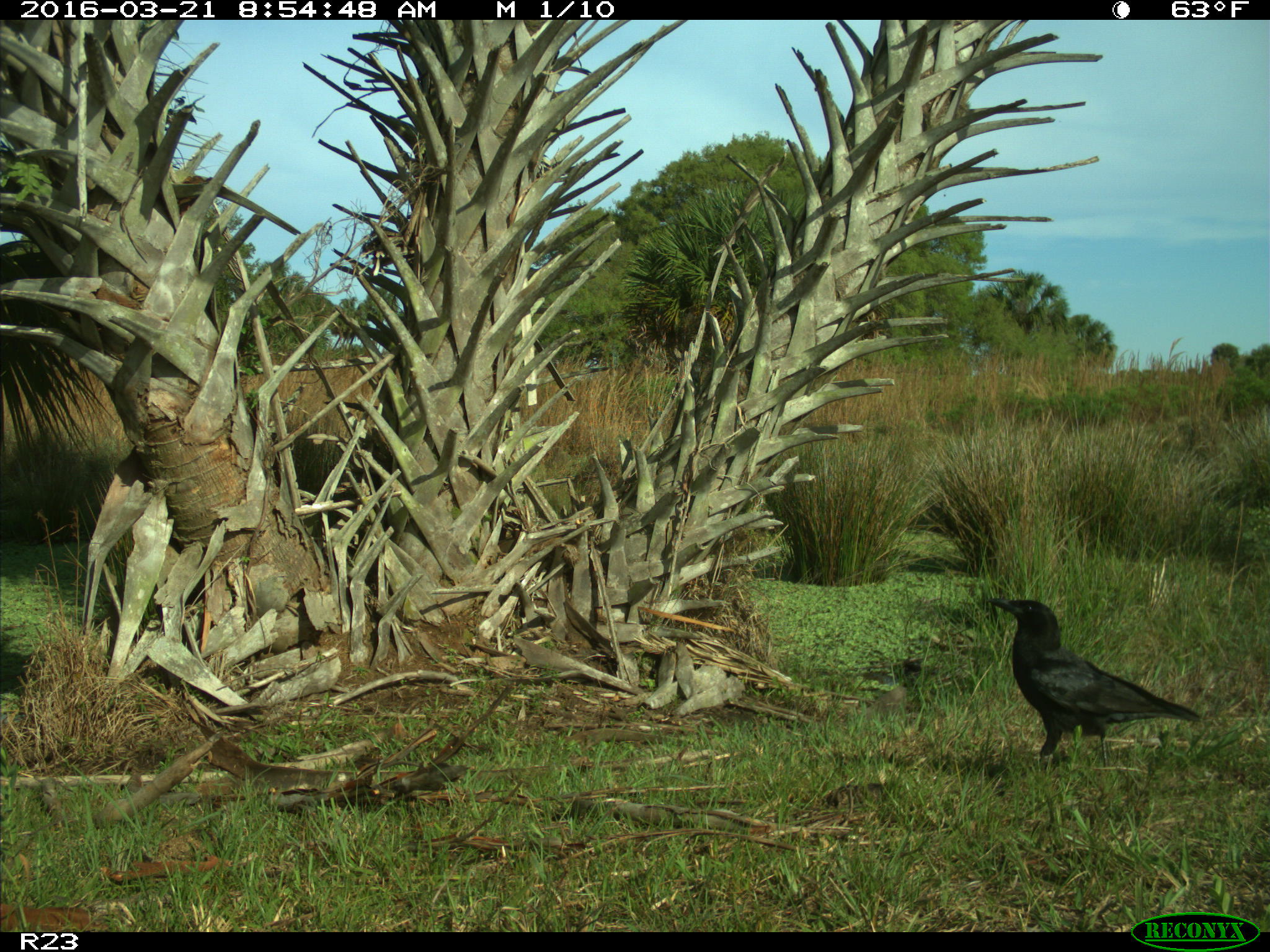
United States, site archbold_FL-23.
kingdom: Animalia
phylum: Chordata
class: Aves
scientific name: Aves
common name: birds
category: unidentified bird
Unidentified bird (birds) (Aves).